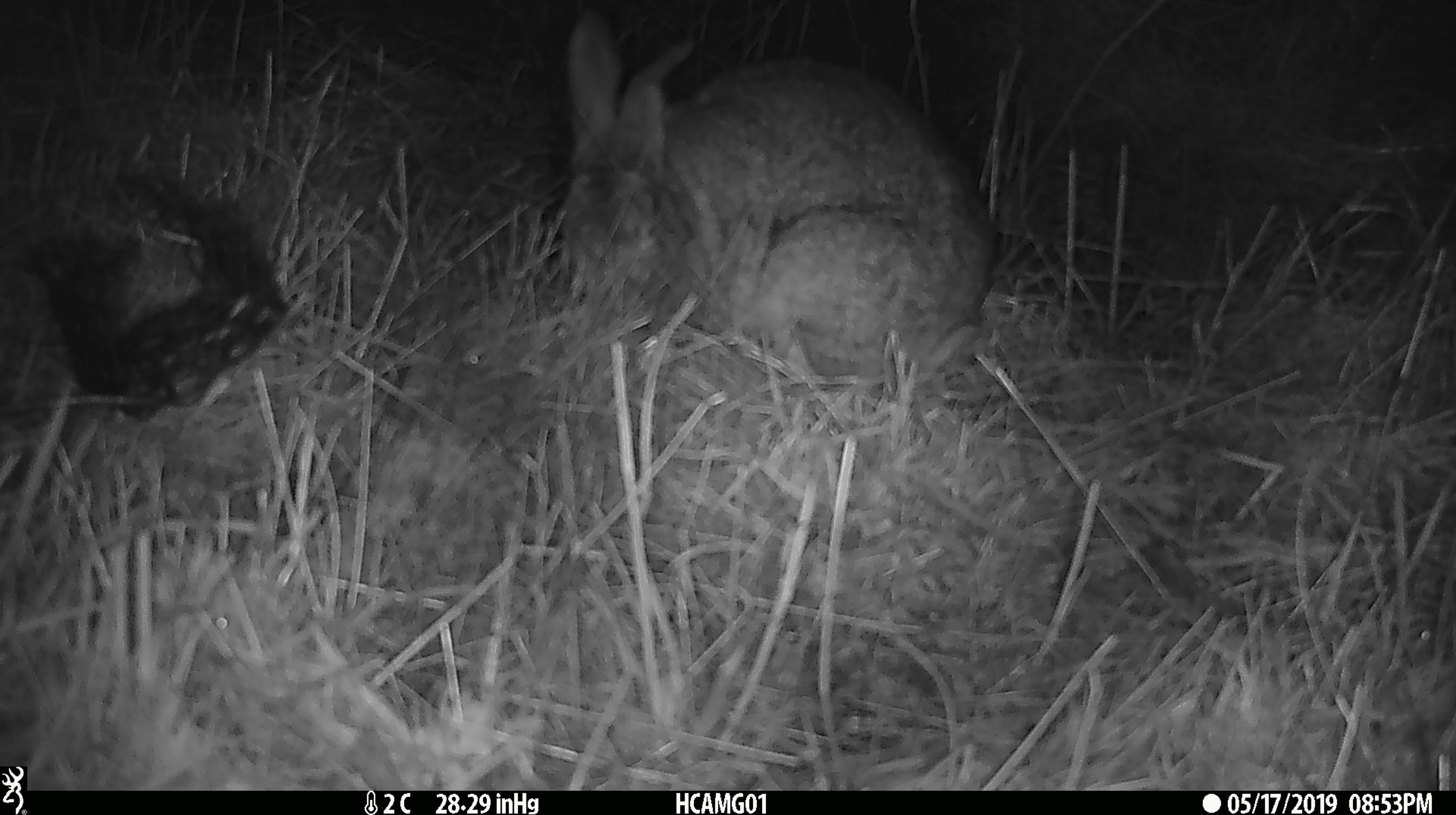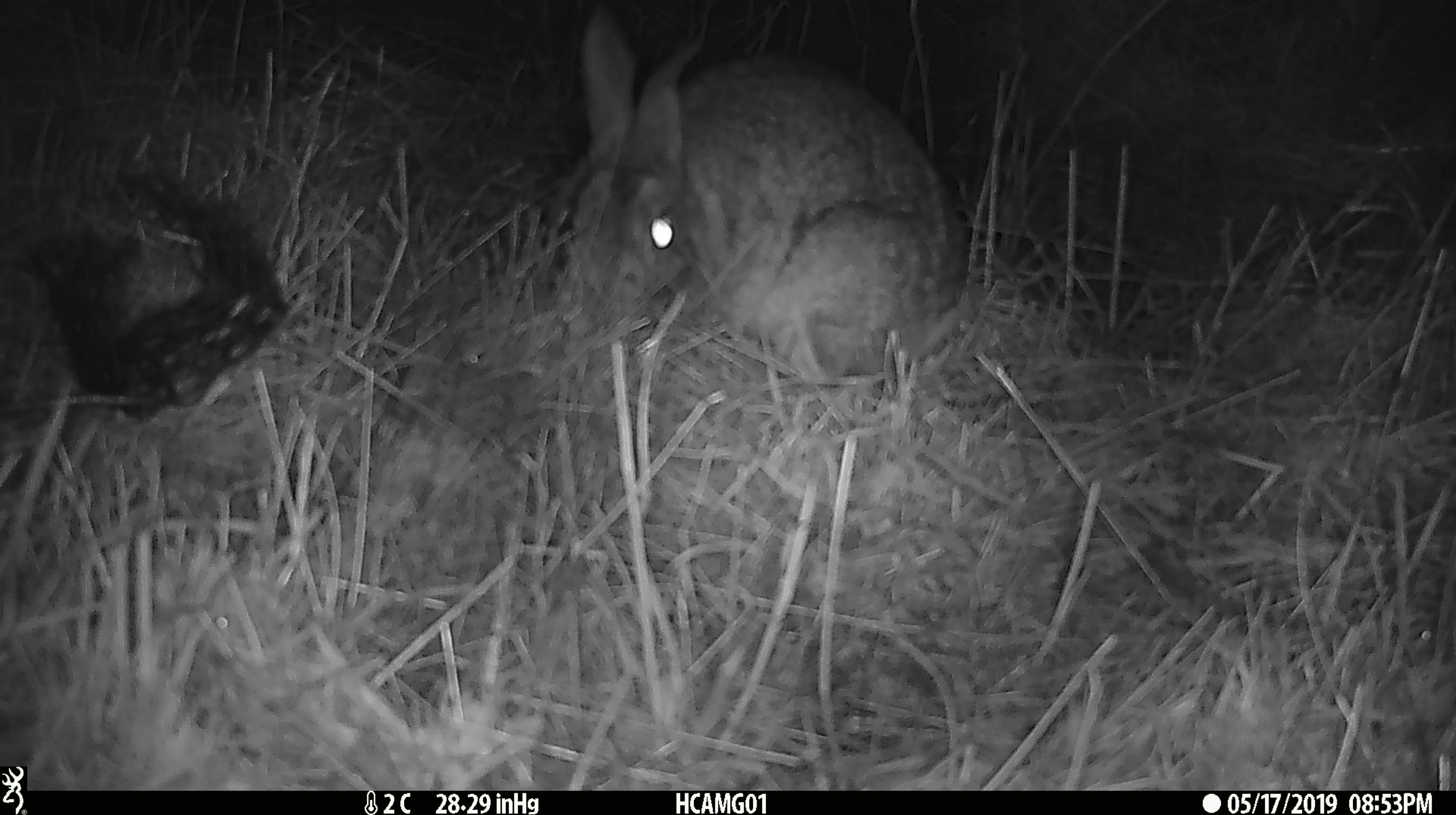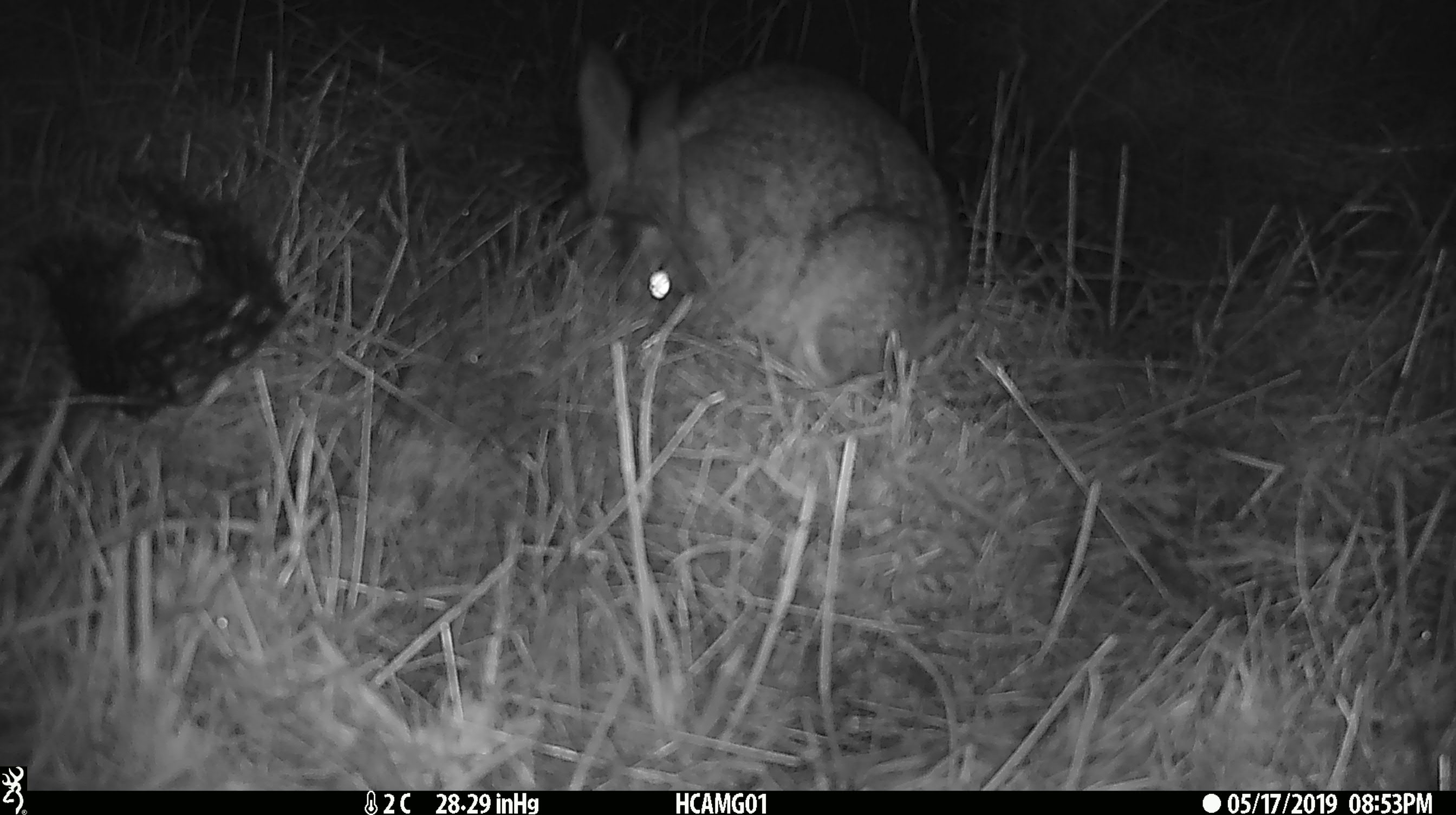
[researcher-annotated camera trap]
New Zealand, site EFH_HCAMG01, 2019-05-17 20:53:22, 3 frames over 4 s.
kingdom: Animalia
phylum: Chordata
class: Mammalia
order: Lagomorpha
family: Leporidae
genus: Lepus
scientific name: Lepus europaeus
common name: brown hare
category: hare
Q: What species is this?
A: Hare (brown hare) (Lepus europaeus).